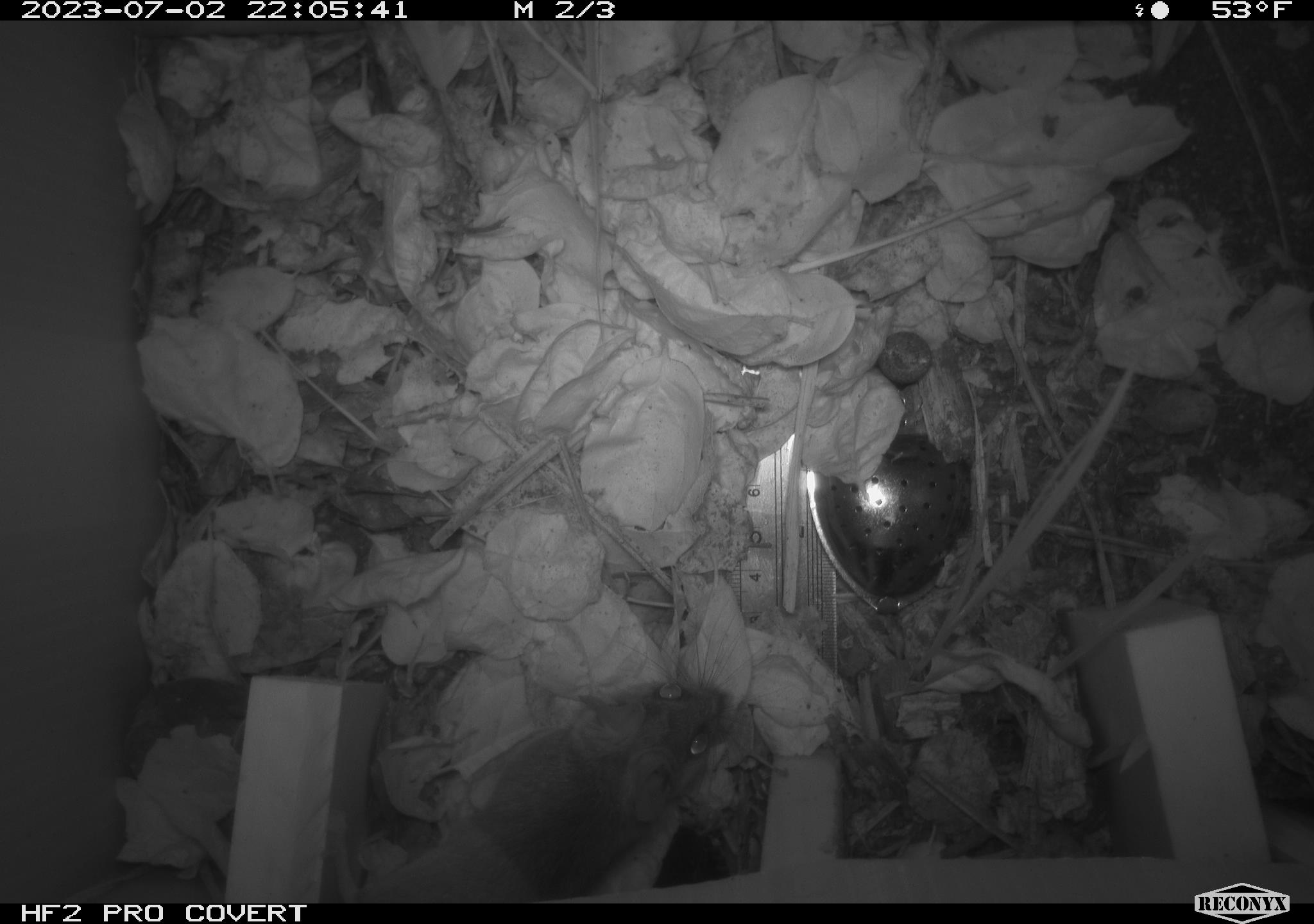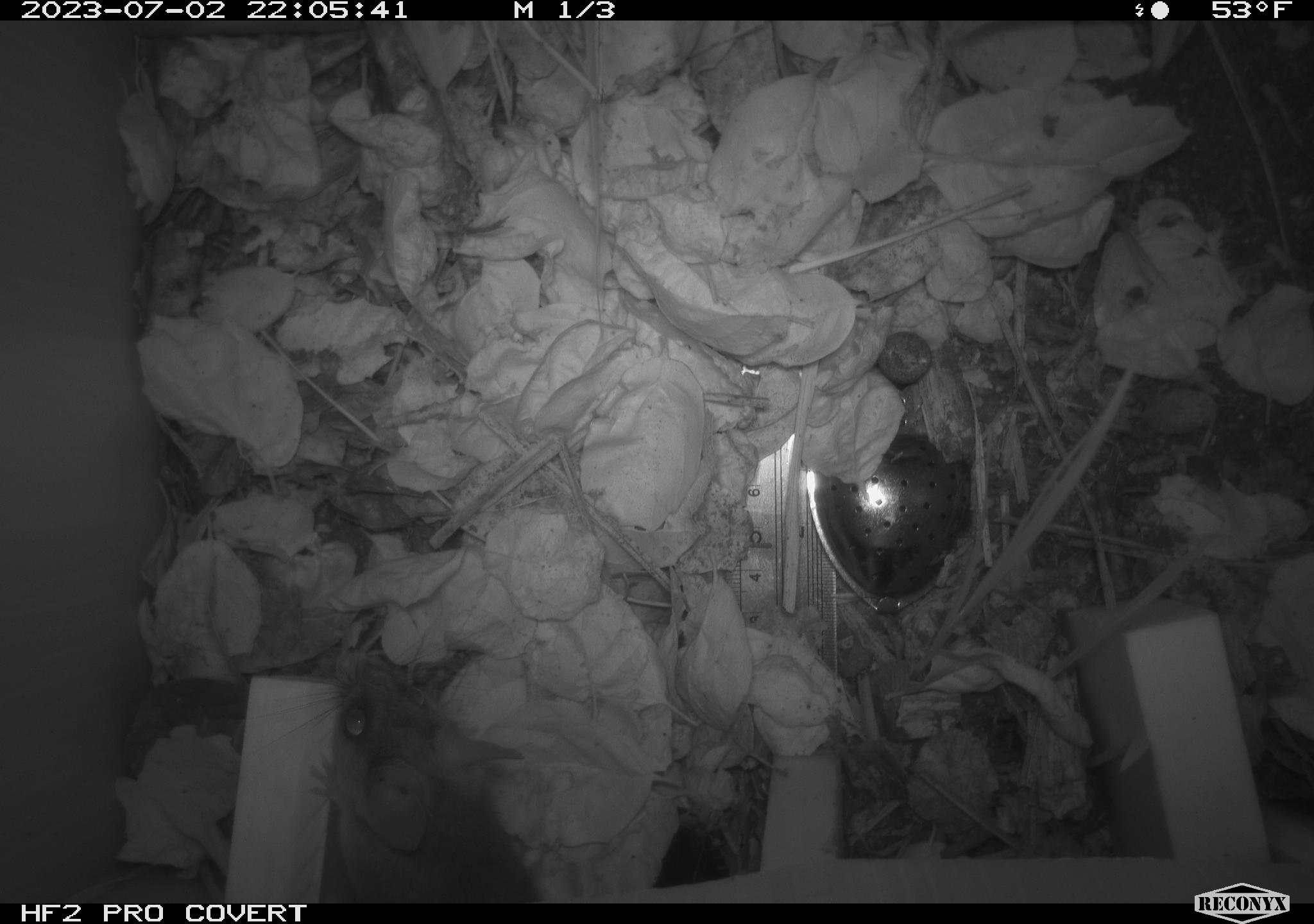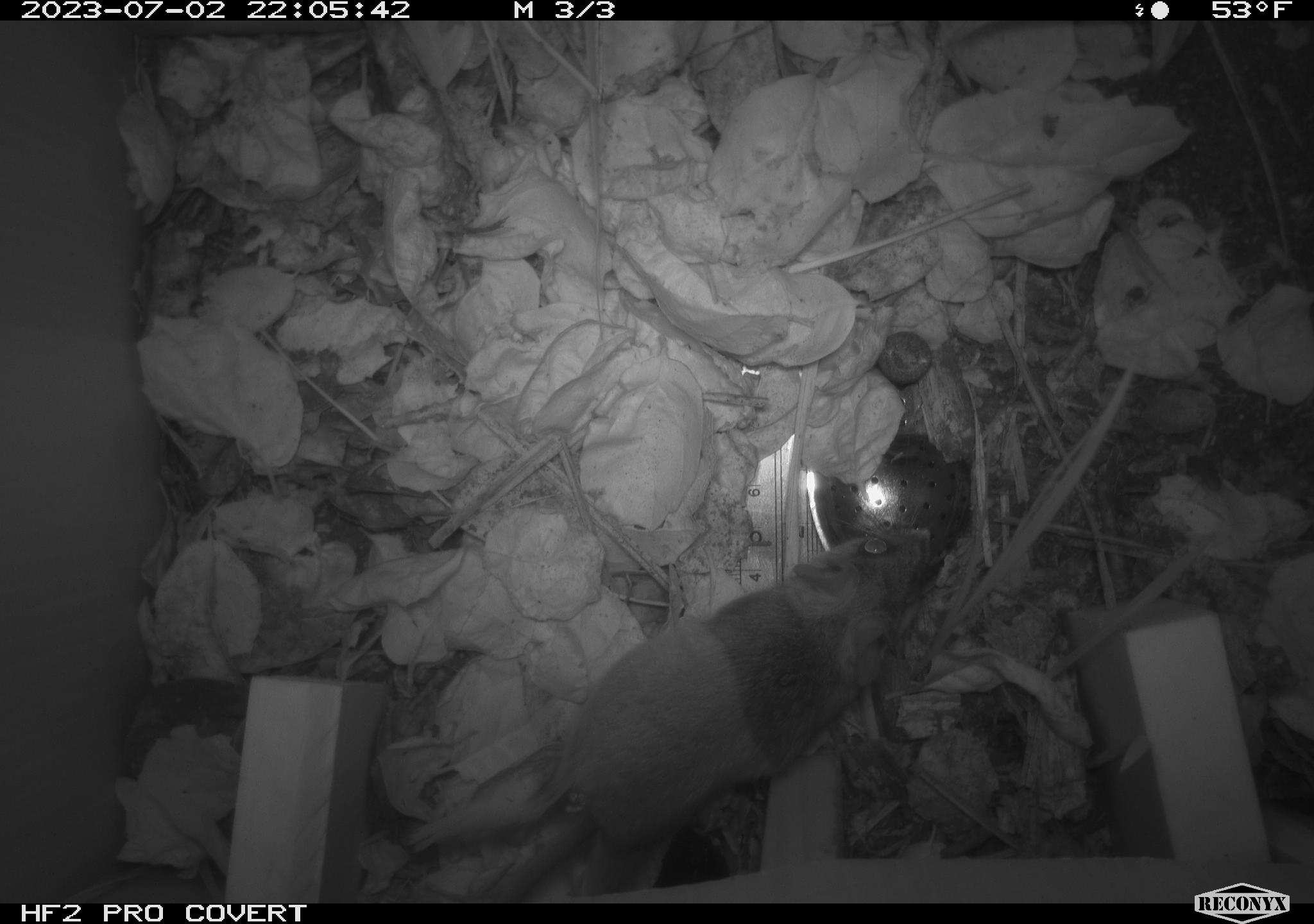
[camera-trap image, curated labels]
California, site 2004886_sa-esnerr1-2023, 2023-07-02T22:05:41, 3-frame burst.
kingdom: Animalia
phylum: Chordata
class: Mammalia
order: Rodentia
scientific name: Rodentia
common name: mouse species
Mouse species (Rodentia).